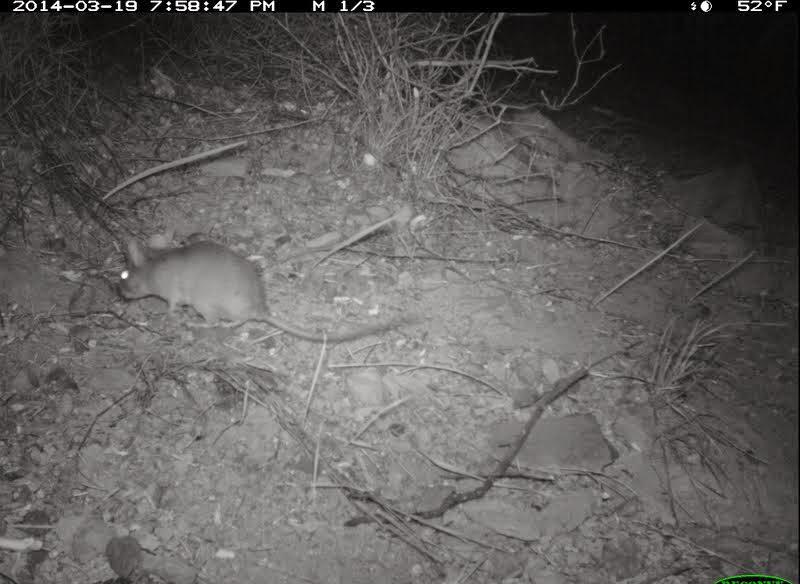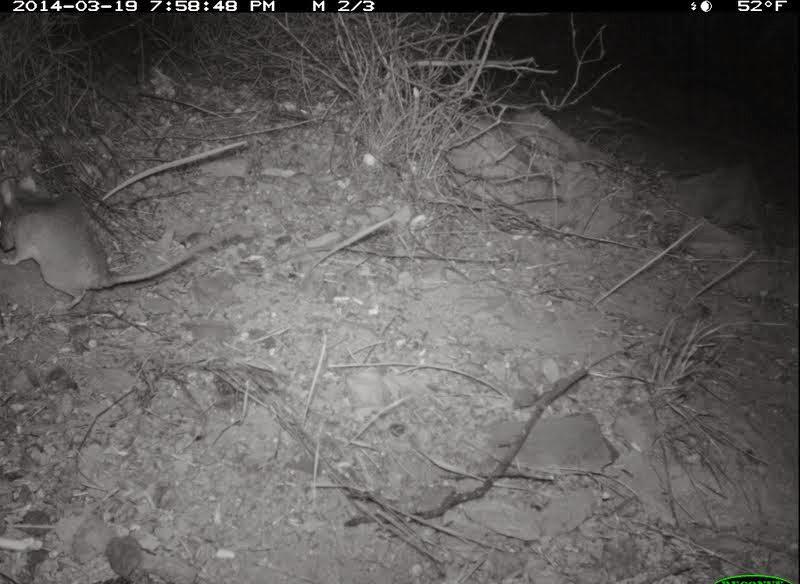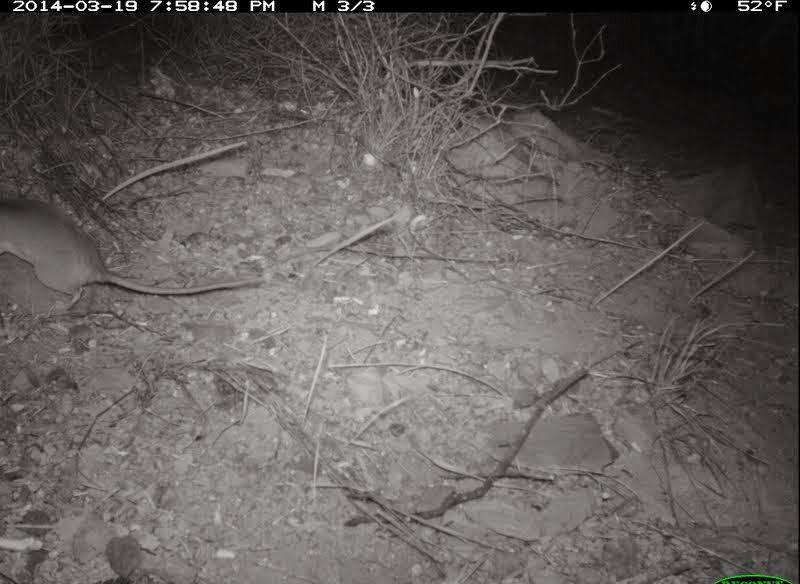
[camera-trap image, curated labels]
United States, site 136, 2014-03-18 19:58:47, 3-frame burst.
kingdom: Animalia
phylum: Chordata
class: Mammalia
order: Rodentia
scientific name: Rodentia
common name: rodent